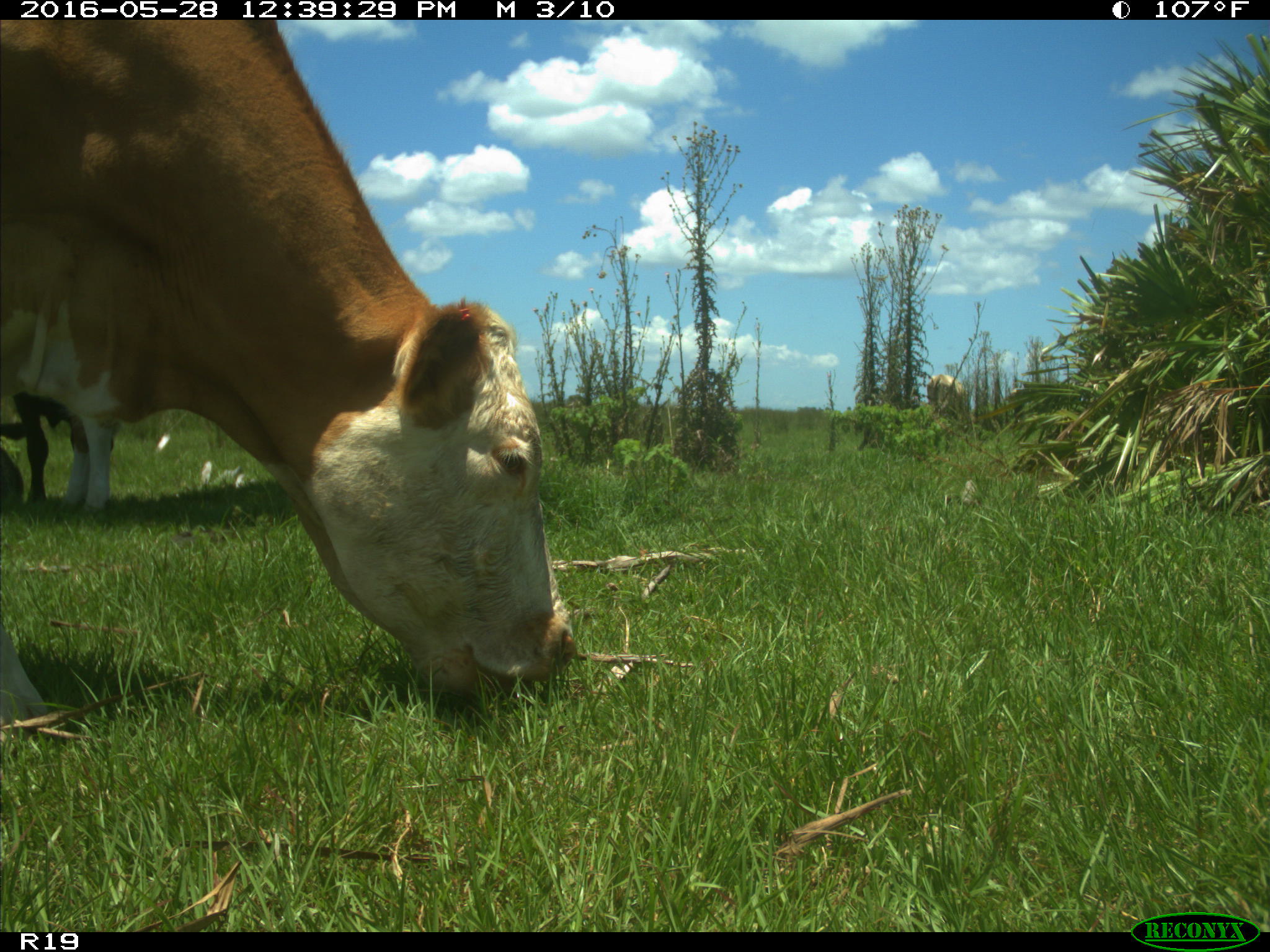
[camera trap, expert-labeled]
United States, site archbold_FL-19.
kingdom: Animalia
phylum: Chordata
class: Mammalia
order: Artiodactyla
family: Bovidae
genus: Bos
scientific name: Bos taurus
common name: domestic cow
Bos taurus (domestic cow).